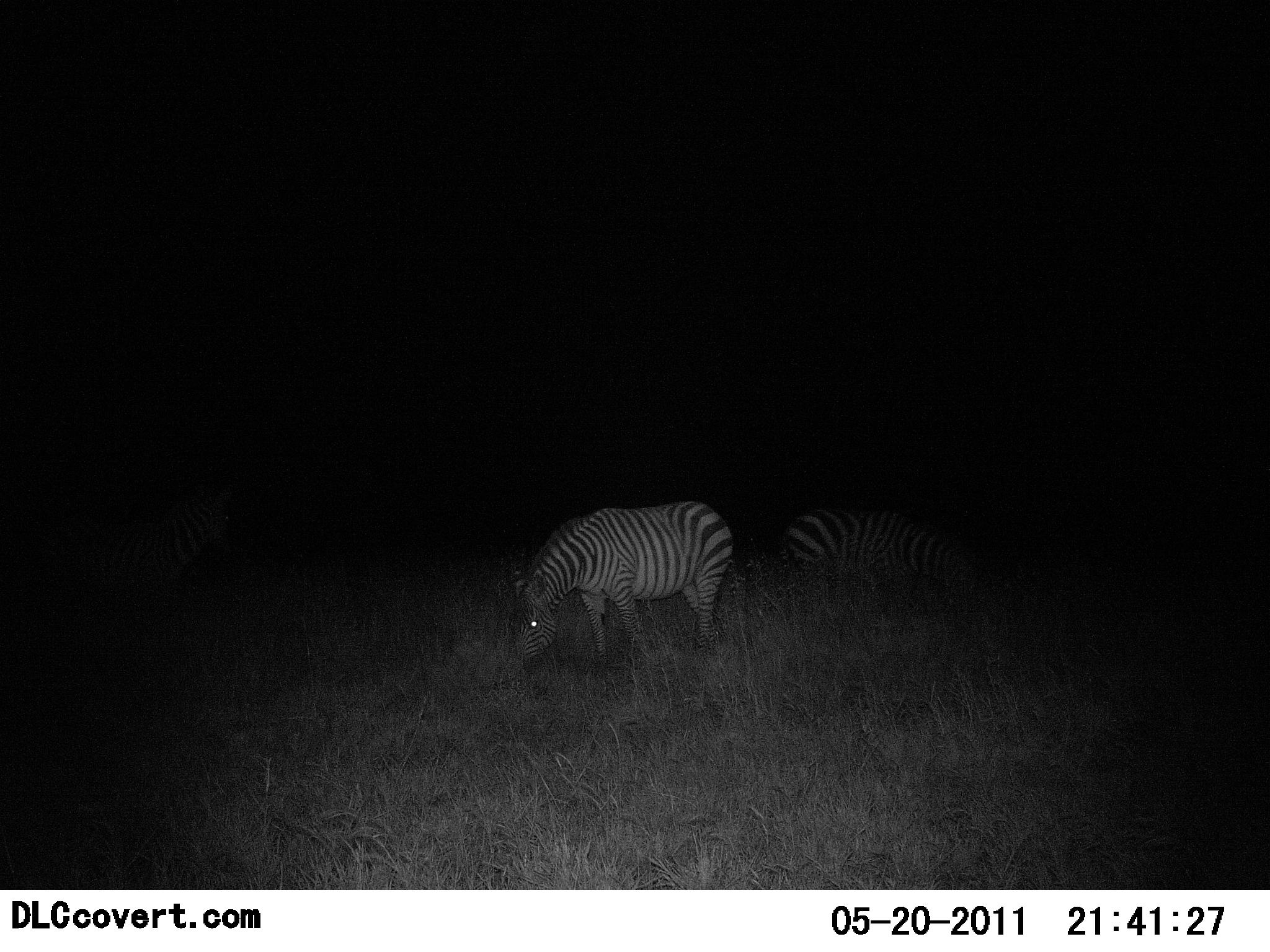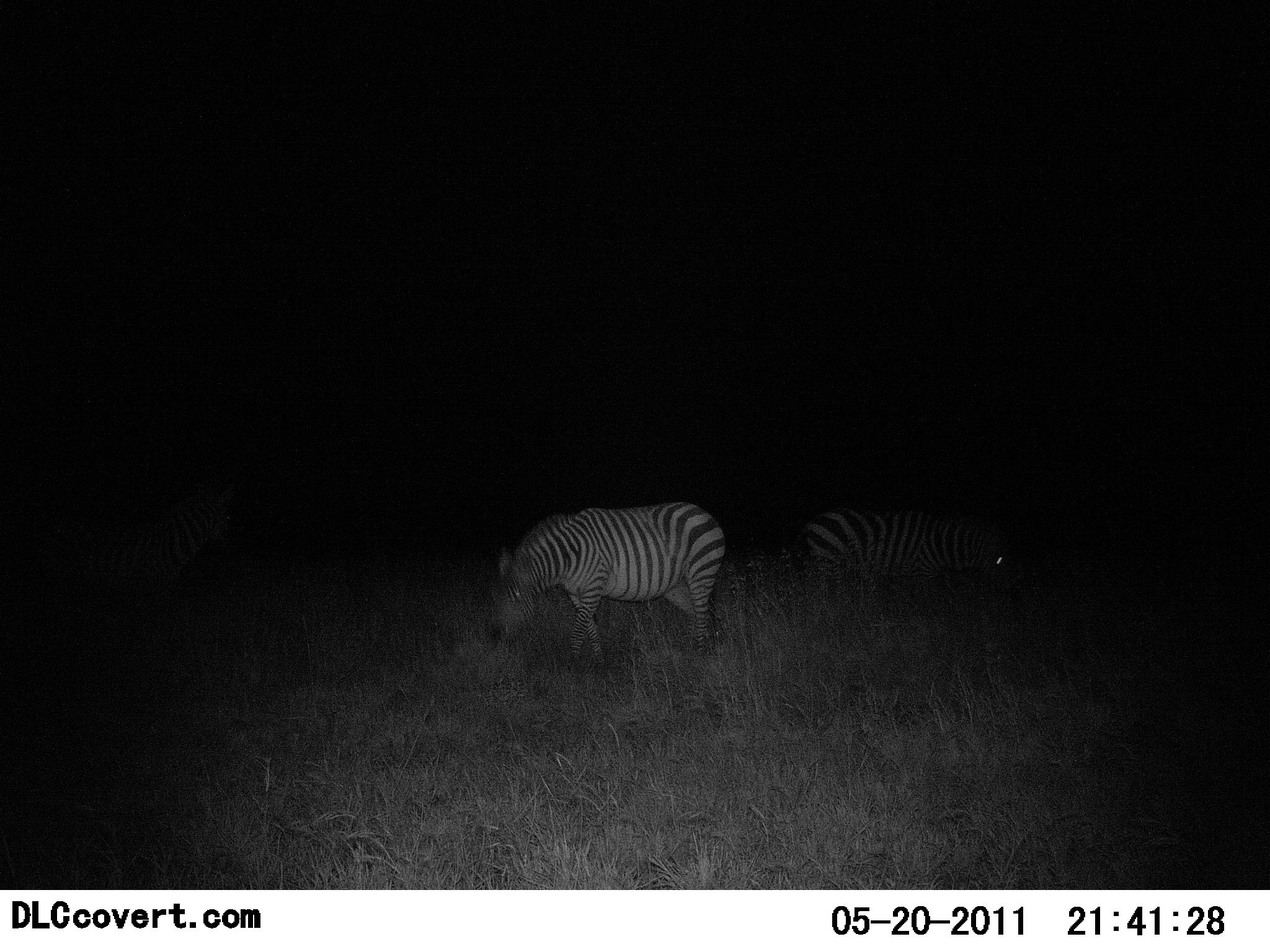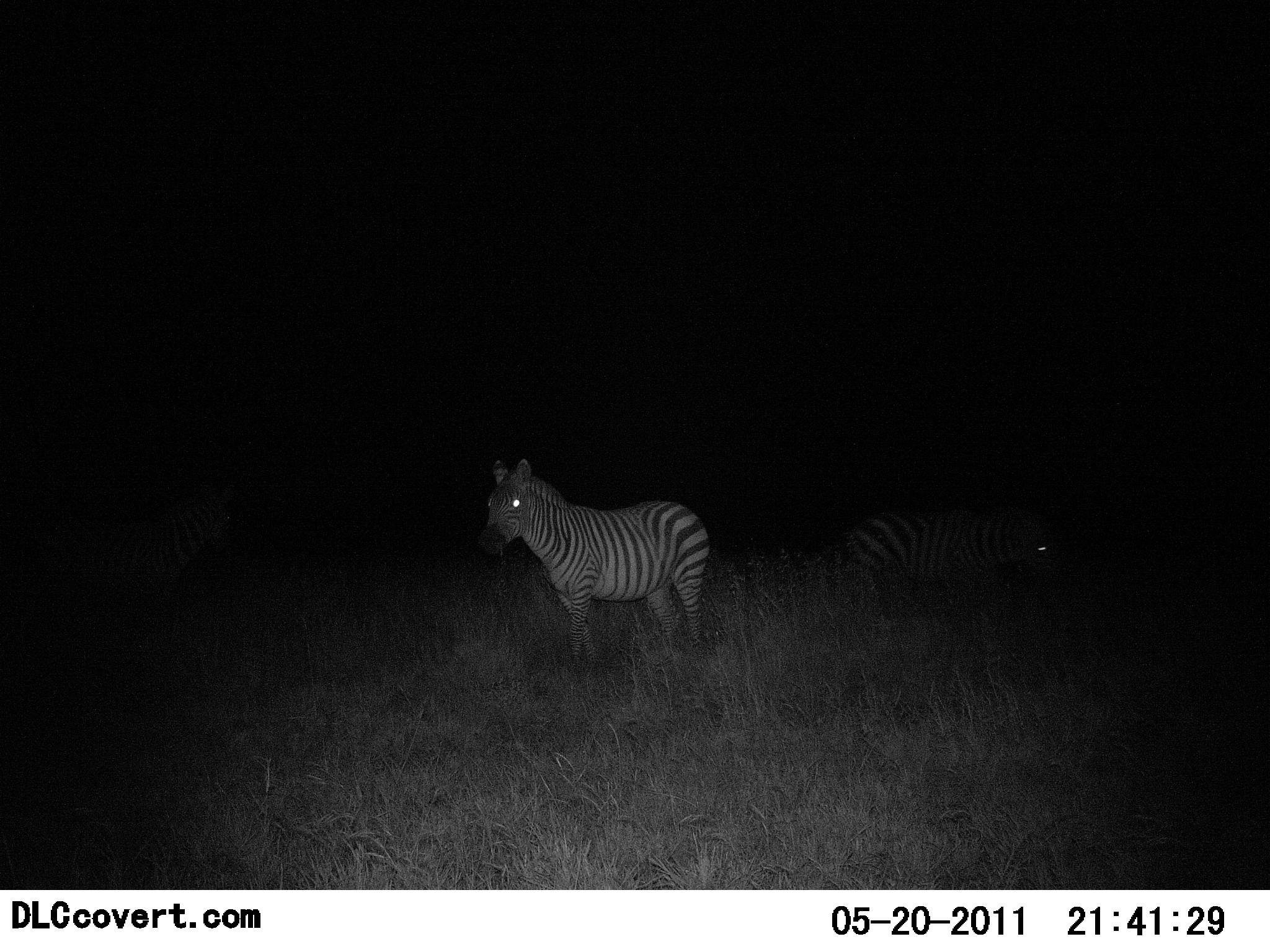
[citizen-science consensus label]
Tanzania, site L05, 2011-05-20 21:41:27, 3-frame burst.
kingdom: Animalia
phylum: Chordata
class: Mammalia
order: Perissodactyla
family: Equidae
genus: Equus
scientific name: Equus quagga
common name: plains zebra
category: zebra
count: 3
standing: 27%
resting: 0%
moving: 18%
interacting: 0%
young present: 0%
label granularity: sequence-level